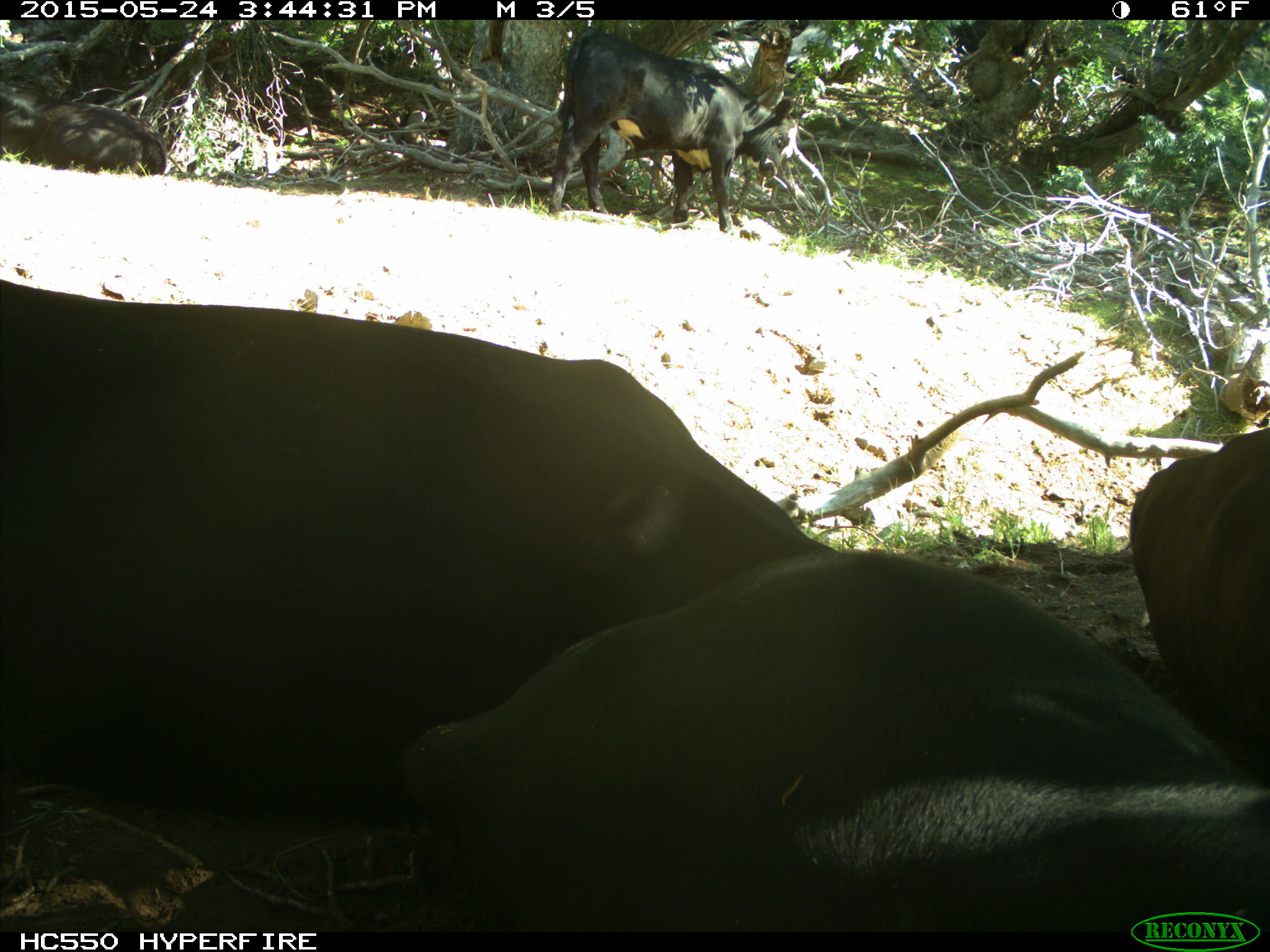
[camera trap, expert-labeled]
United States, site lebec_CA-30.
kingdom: Animalia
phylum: Chordata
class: Mammalia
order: Artiodactyla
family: Bovidae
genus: Bos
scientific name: Bos taurus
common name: domestic cow